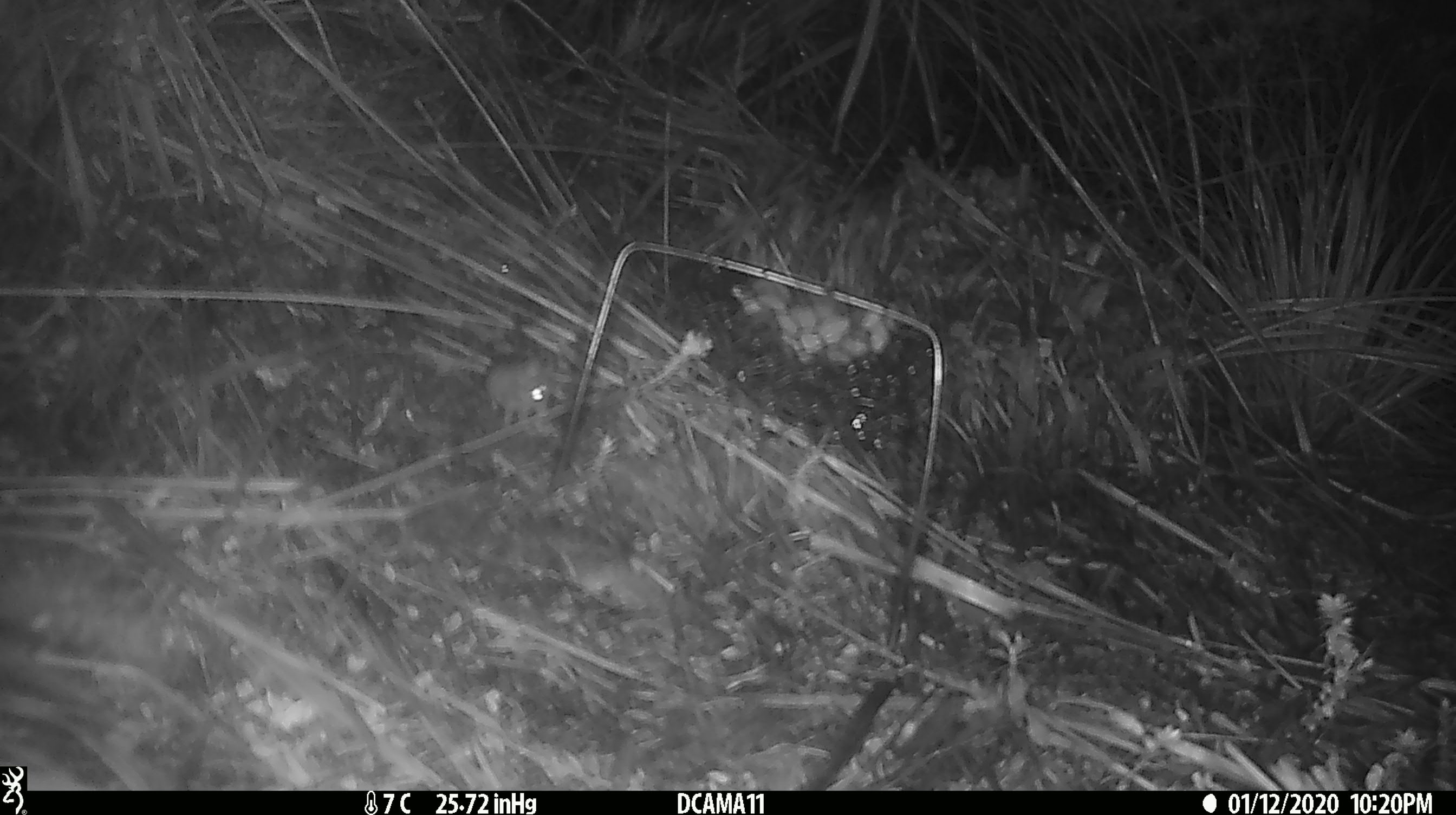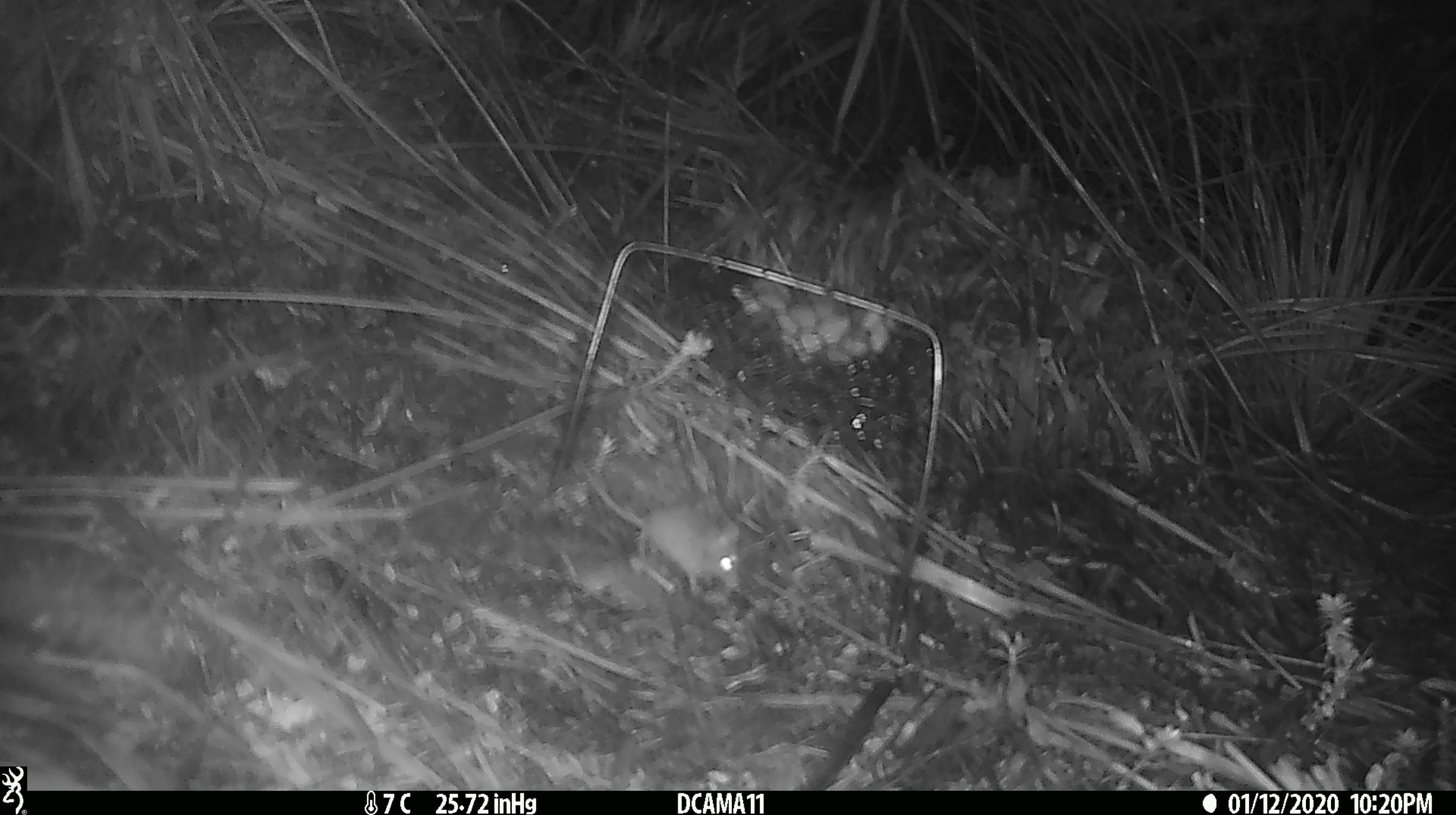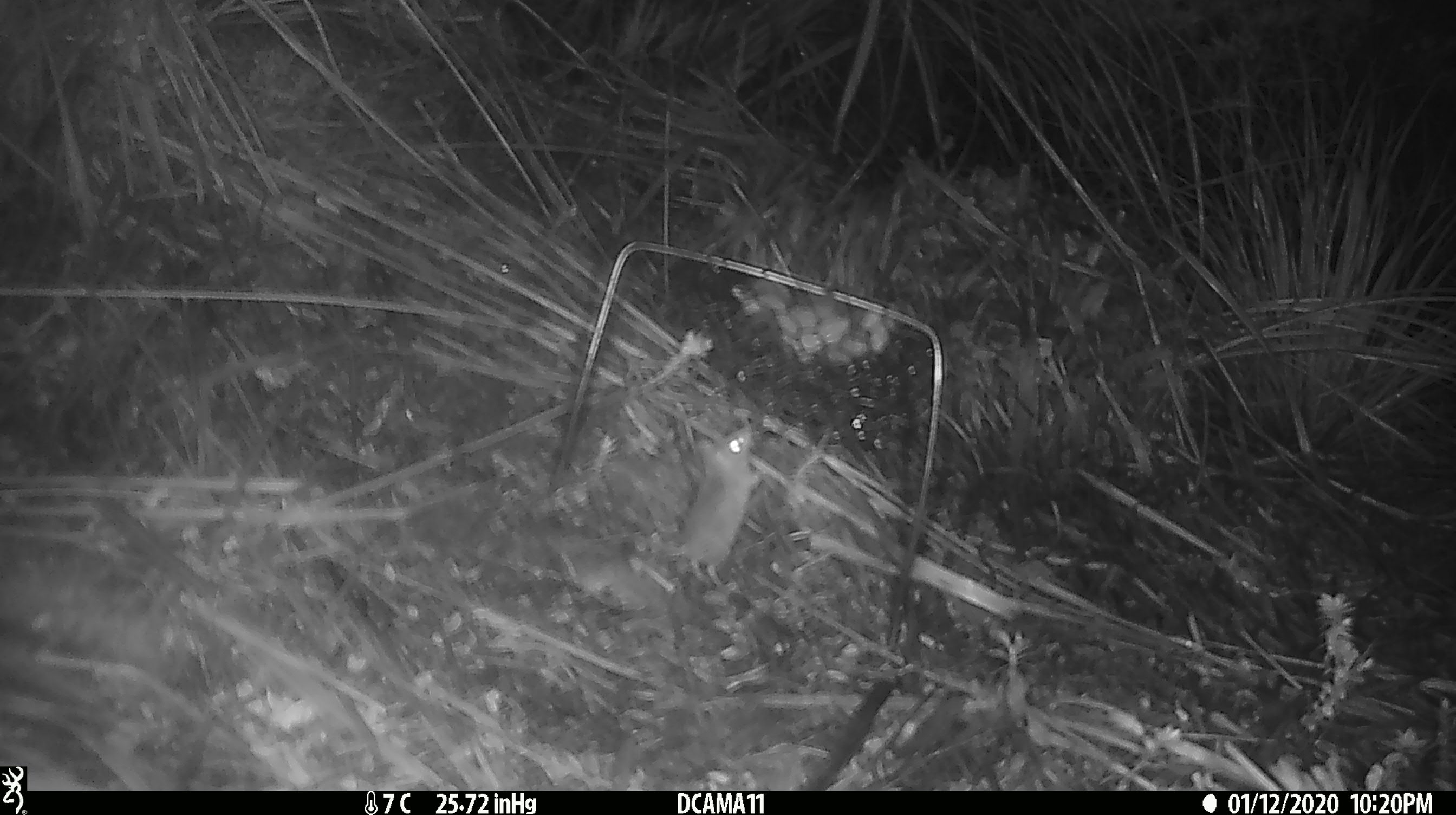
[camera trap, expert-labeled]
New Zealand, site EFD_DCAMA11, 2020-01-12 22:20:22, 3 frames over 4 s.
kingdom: Animalia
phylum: Chordata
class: Mammalia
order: Rodentia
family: Muridae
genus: Mus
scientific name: Mus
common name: mouse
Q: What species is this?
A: Mouse (Mus).